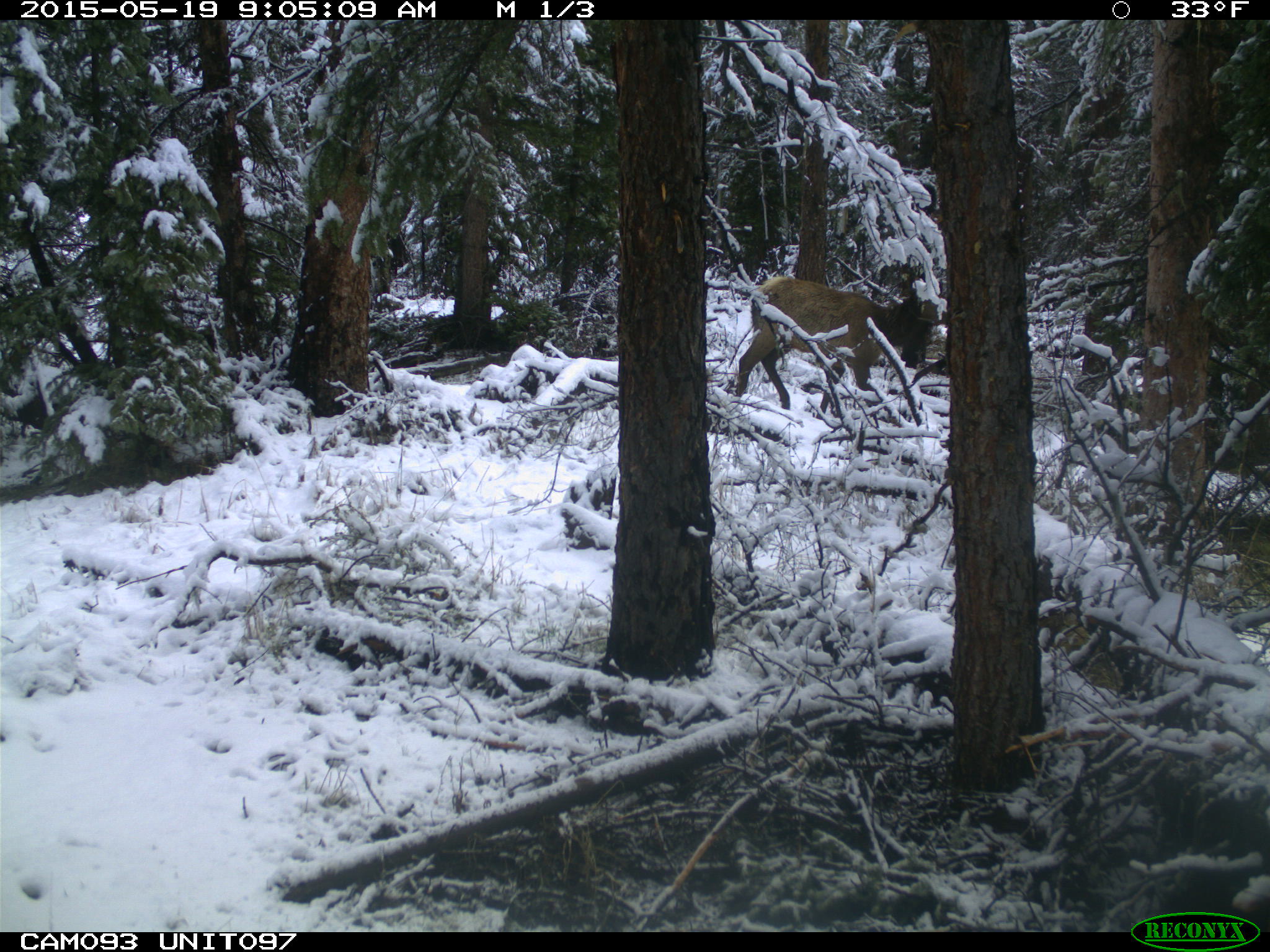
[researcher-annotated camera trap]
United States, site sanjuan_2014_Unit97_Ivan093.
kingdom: Animalia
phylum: Chordata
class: Mammalia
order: Artiodactyla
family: Cervidae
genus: Cervus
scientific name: Cervus elaphus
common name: red deer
Cervus elaphus (red deer).